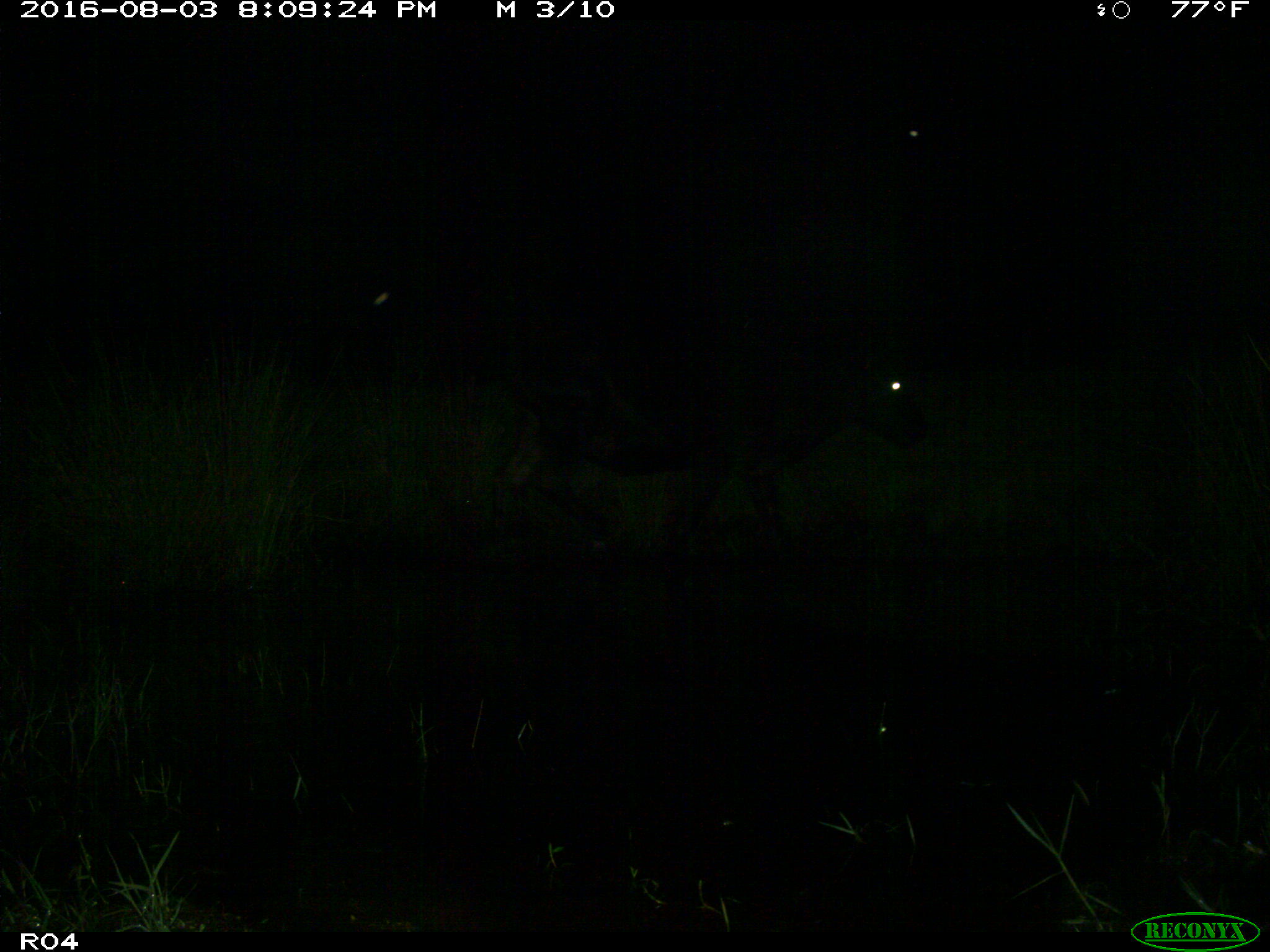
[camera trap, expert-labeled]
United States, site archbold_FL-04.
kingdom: Animalia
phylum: Chordata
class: Mammalia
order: Artiodactyla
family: Bovidae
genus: Bos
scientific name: Bos taurus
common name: domestic cow